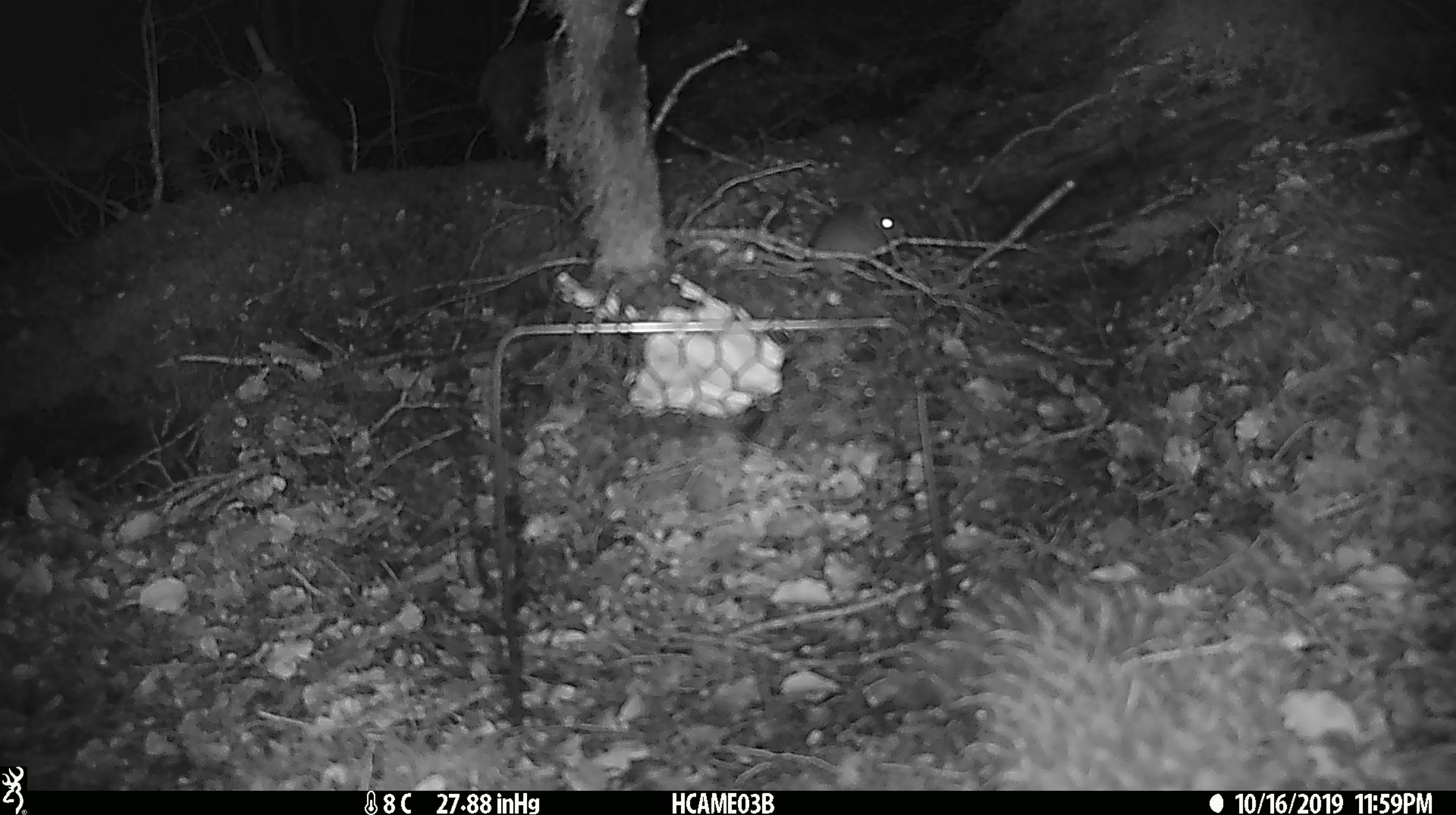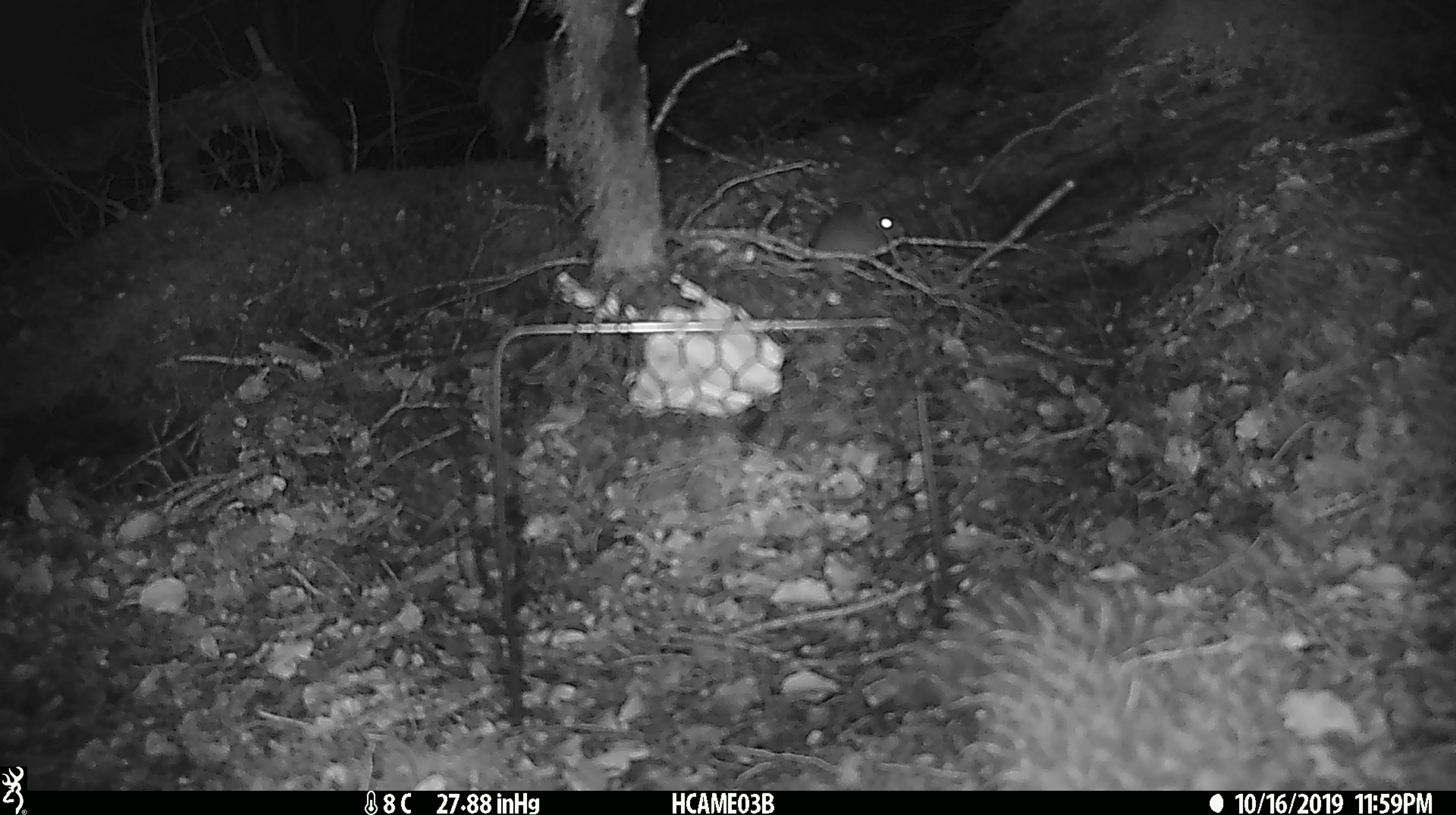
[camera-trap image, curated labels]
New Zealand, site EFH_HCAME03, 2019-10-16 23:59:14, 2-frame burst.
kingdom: Animalia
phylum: Chordata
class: Mammalia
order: Rodentia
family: Muridae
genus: Mus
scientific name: Mus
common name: mouse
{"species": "mouse (Mus)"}